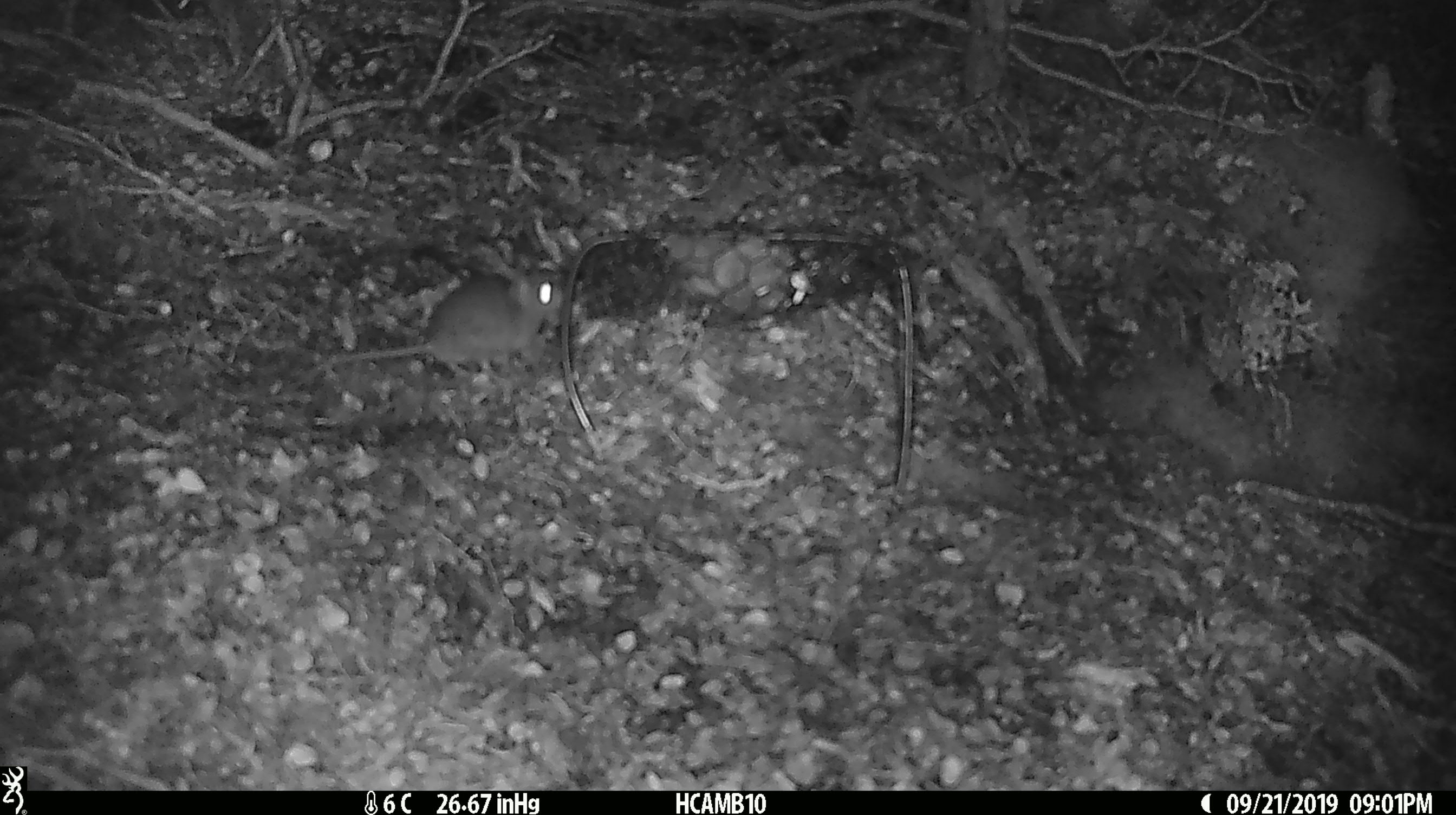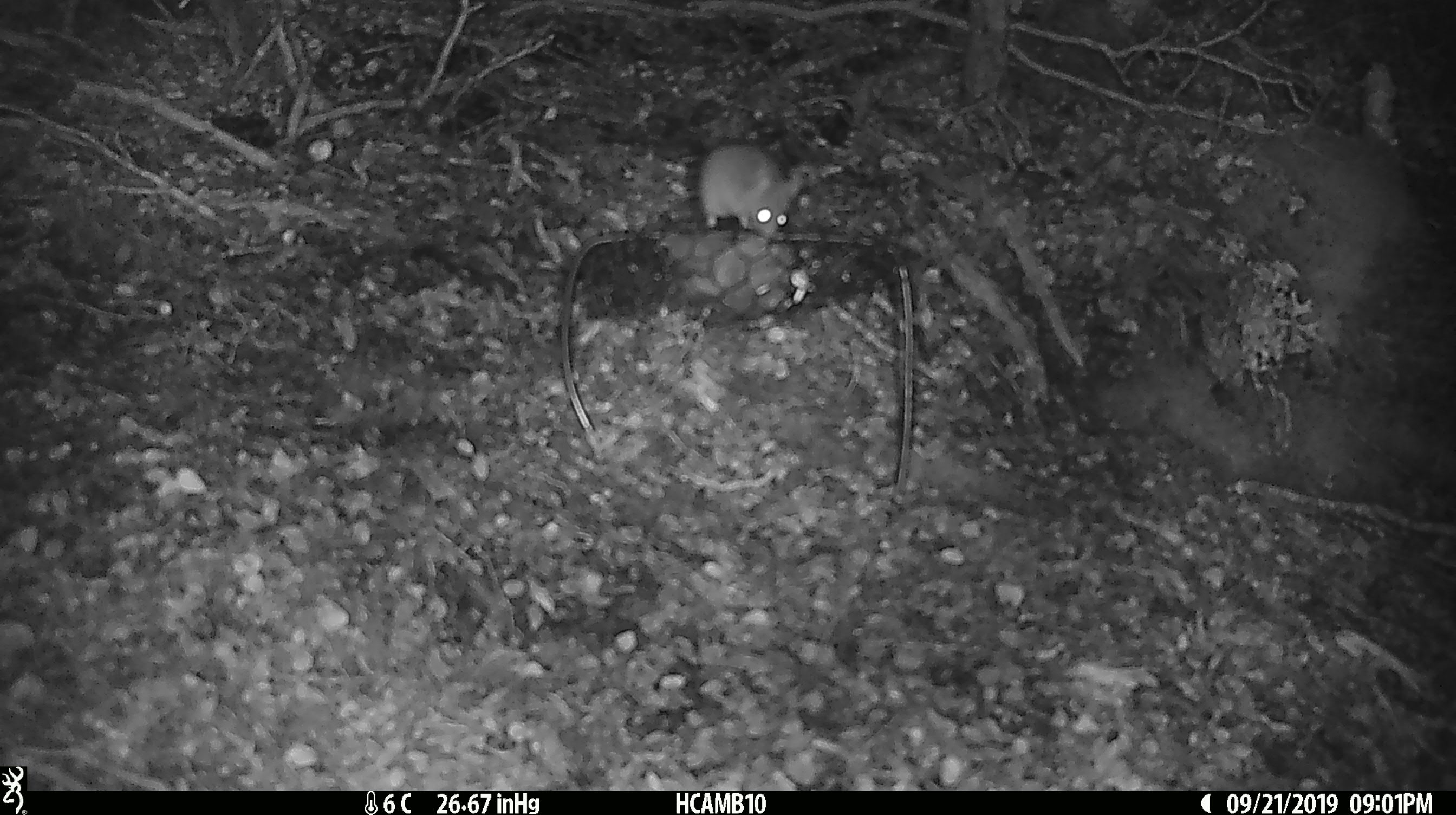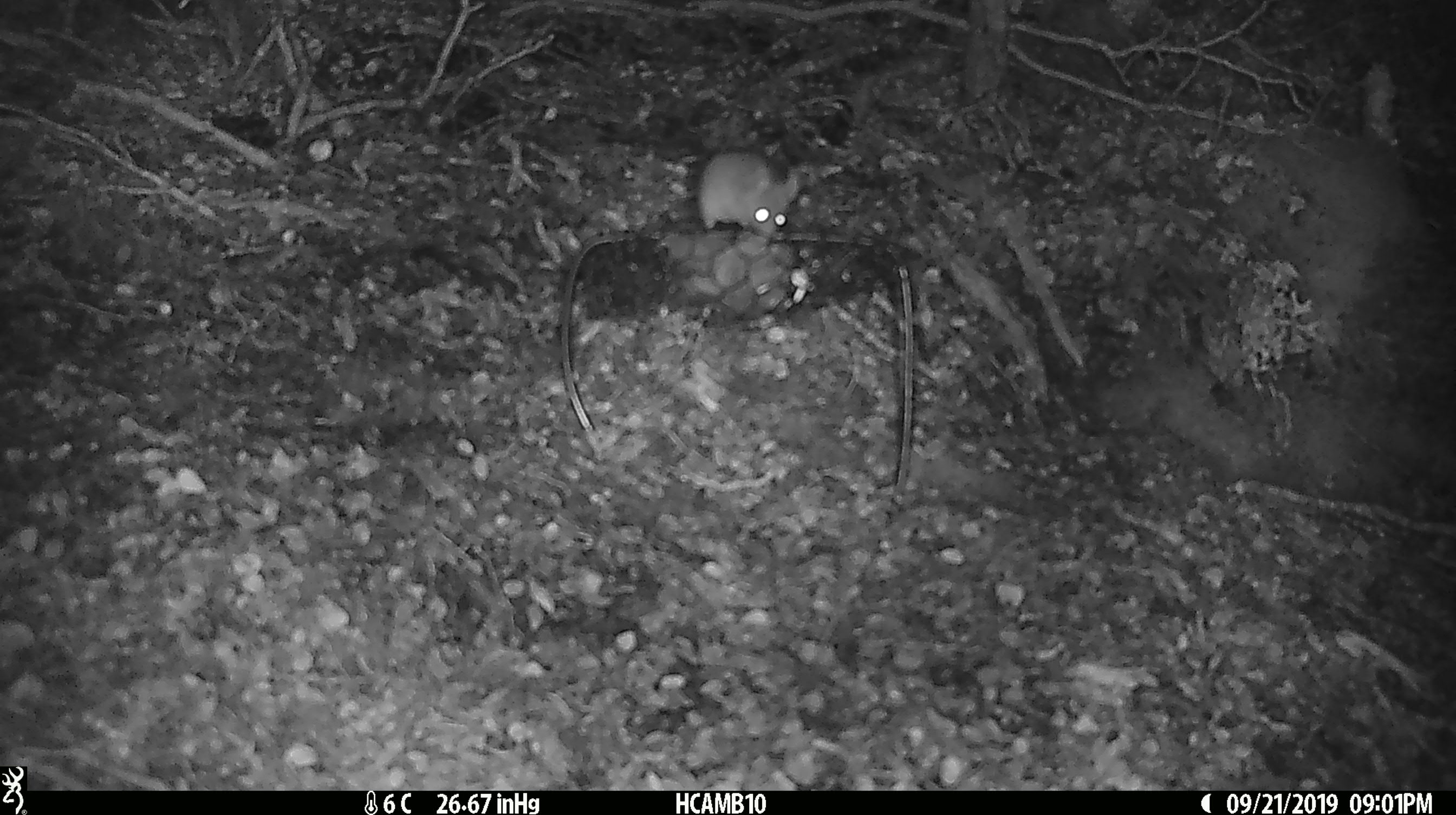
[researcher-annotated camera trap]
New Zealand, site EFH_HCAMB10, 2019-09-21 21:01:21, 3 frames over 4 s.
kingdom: Animalia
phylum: Chordata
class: Mammalia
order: Rodentia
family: Muridae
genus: Mus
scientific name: Mus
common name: mouse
Mouse (Mus).